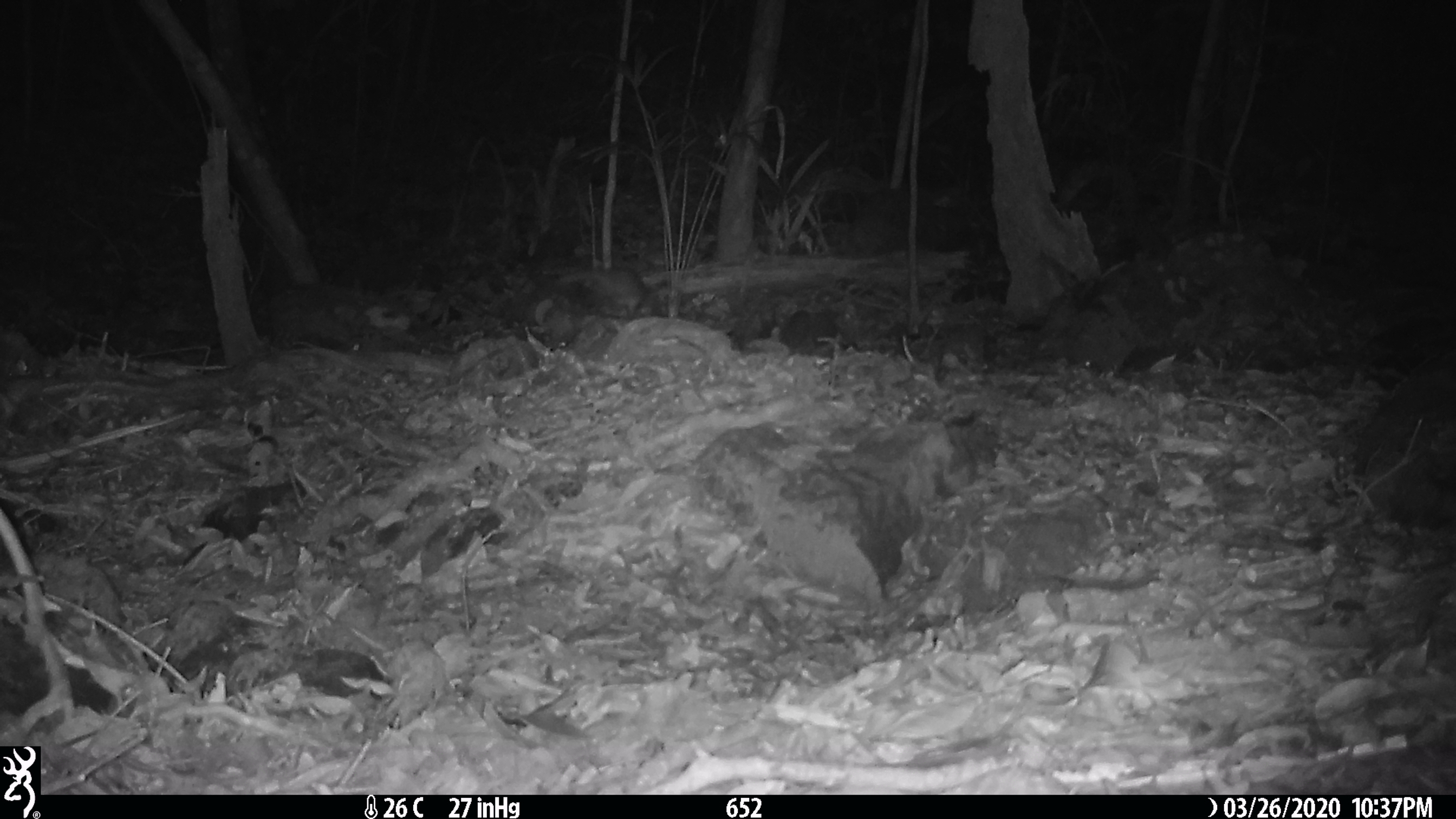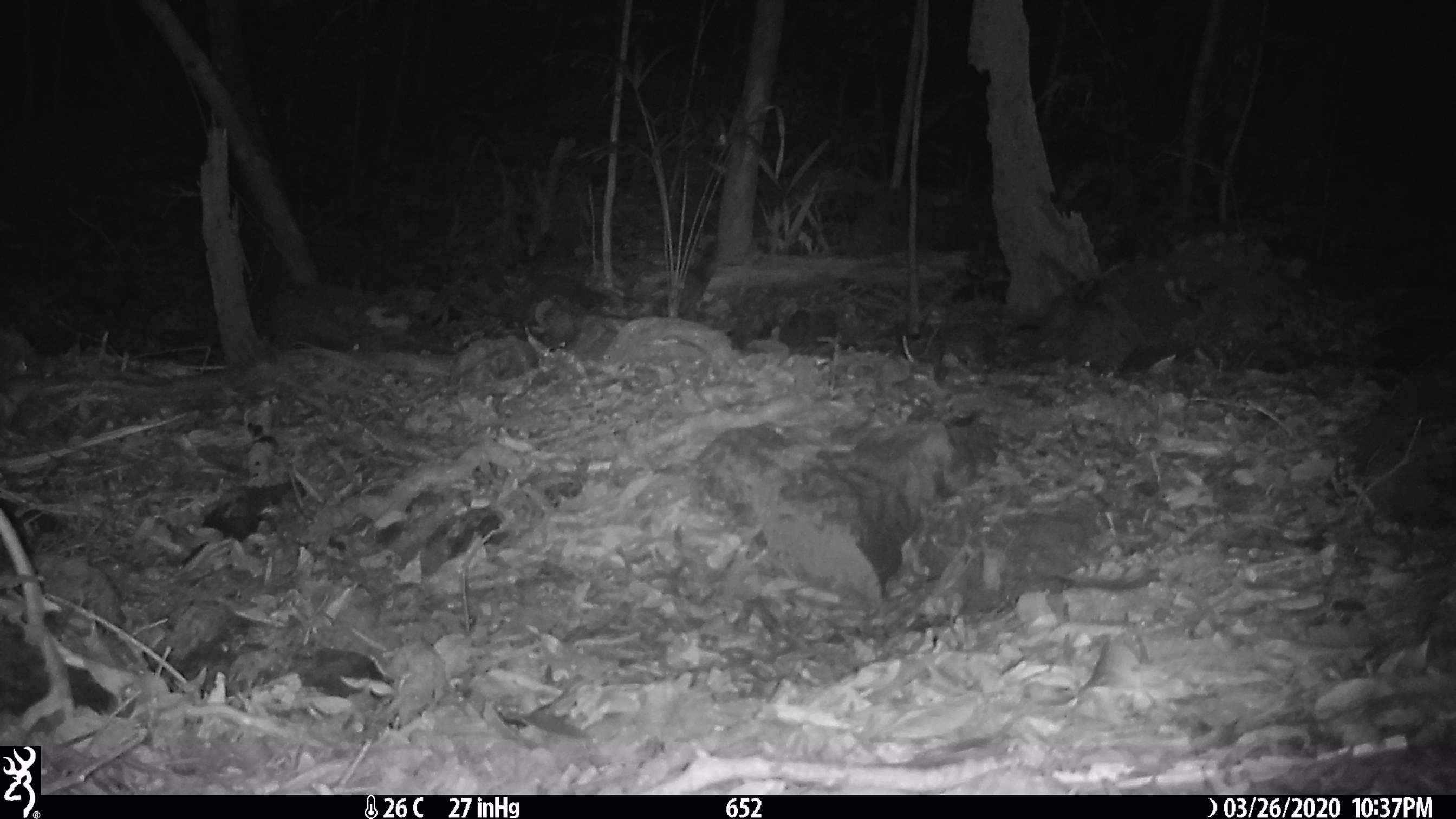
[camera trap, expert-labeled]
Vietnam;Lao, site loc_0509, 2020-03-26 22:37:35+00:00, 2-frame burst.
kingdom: Animalia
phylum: Chordata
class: Mammalia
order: Rodentia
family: Muridae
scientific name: Muridae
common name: old-world mice and rats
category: unidentified murid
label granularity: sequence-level